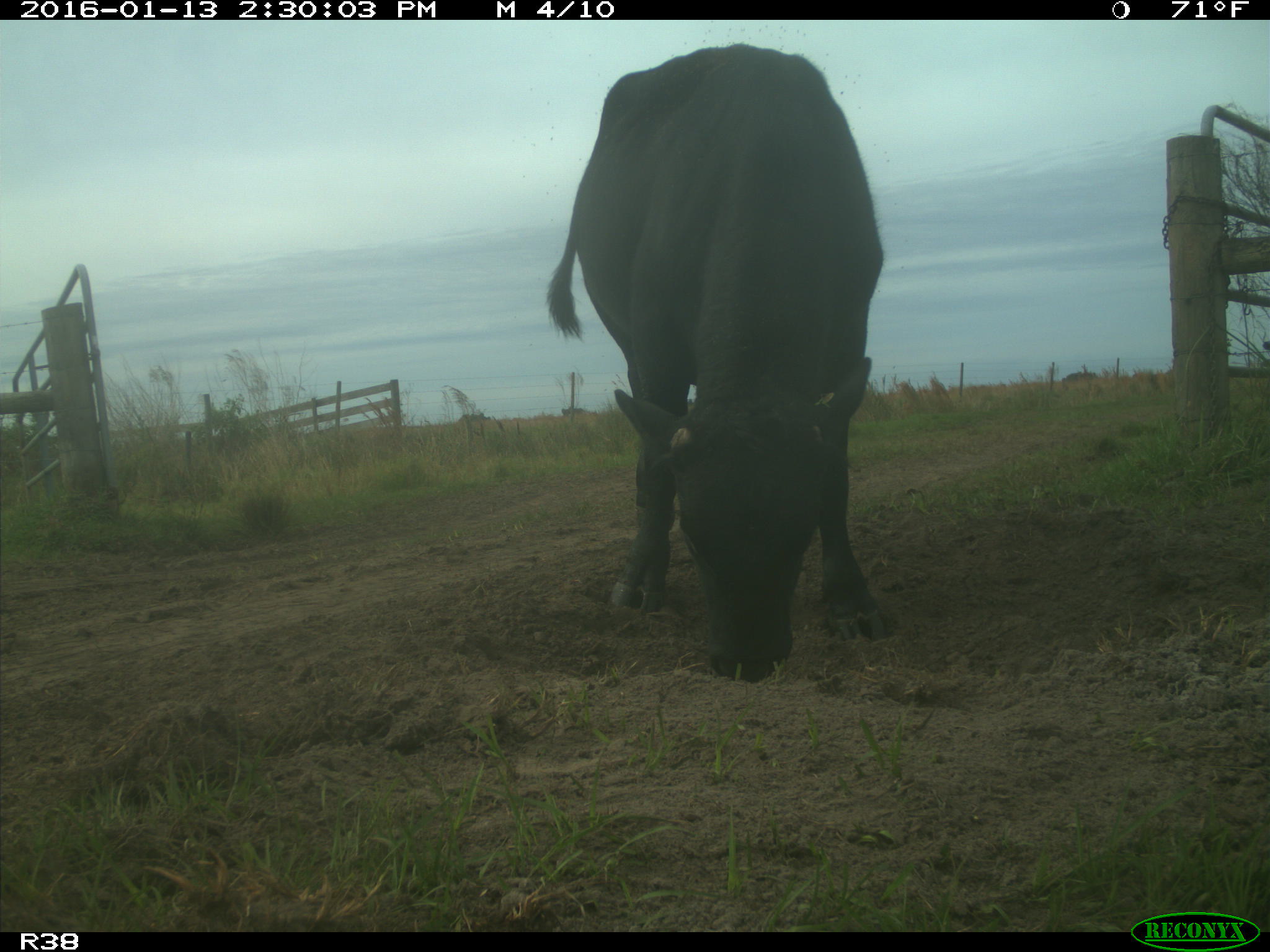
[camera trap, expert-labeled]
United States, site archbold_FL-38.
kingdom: Animalia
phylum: Chordata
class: Mammalia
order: Artiodactyla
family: Bovidae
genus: Bos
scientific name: Bos taurus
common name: domestic cow